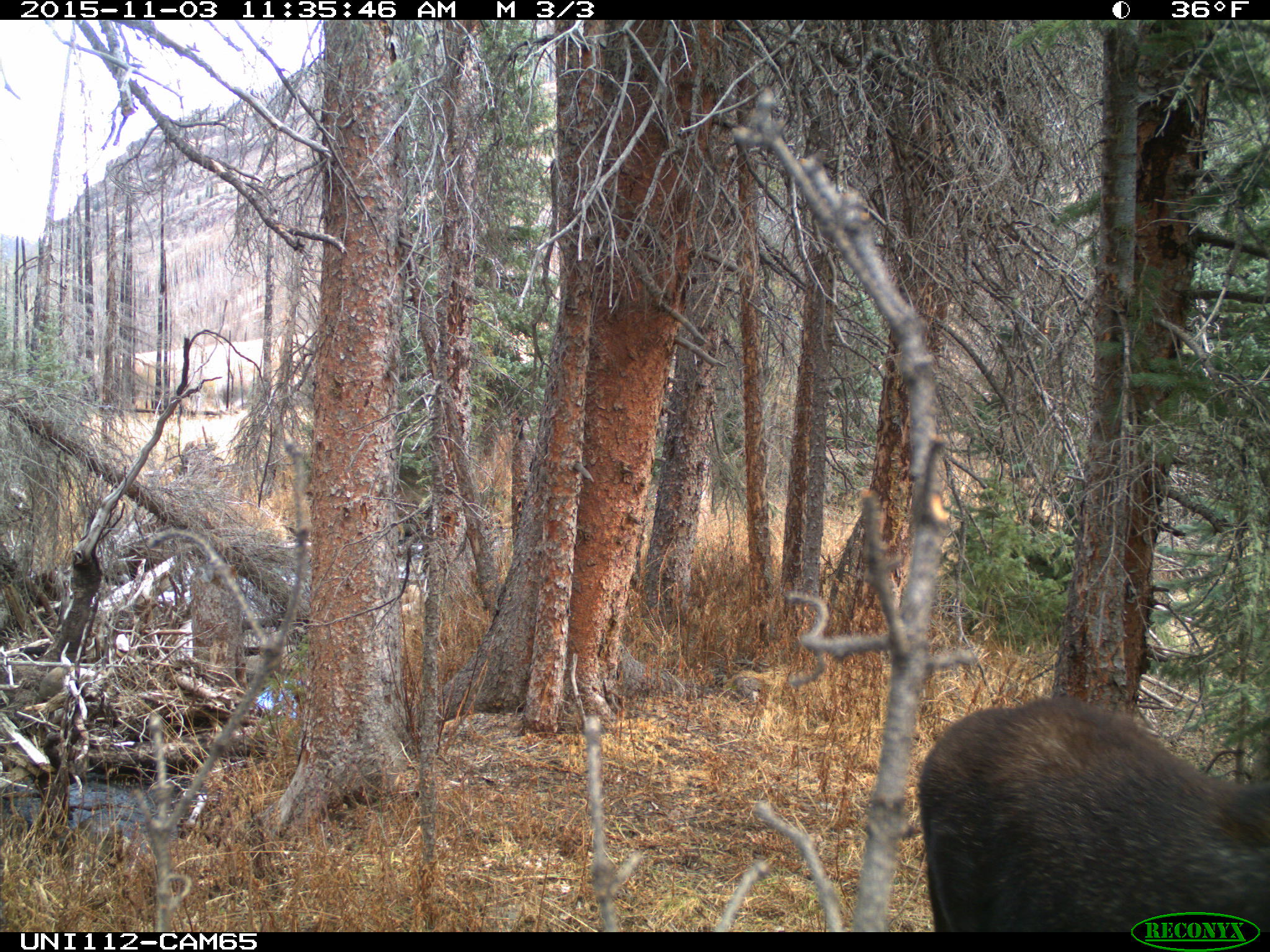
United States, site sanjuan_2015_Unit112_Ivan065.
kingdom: Animalia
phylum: Chordata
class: Mammalia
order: Artiodactyla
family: Cervidae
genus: Alces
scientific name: Alces alces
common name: moose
Alces alces (moose).